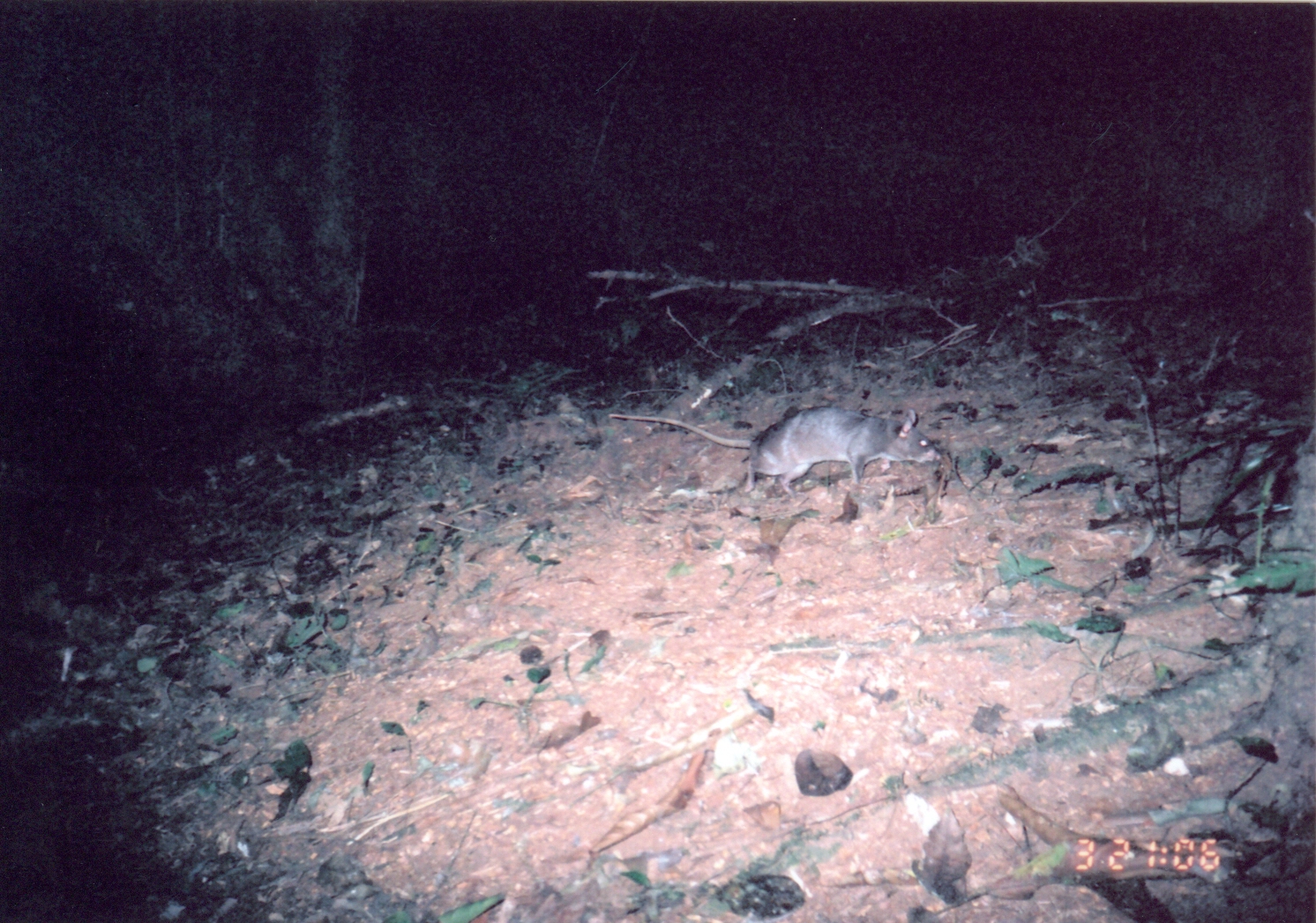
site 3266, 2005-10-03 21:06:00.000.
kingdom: Animalia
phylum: Chordata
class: Mammalia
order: Rodentia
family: Nesomyidae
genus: Cricetomys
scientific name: Cricetomys gambianus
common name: african giant pouched rat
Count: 1.